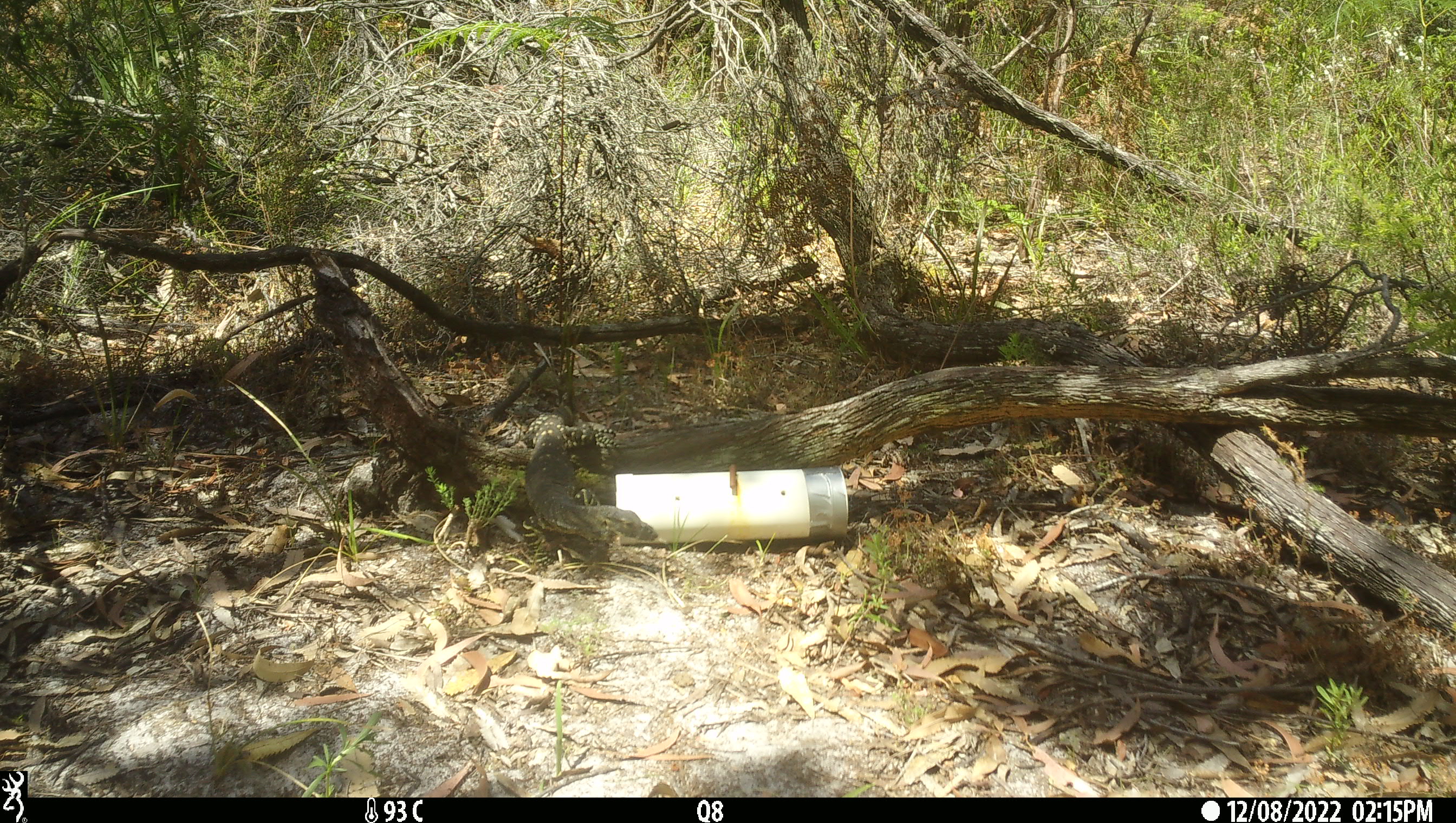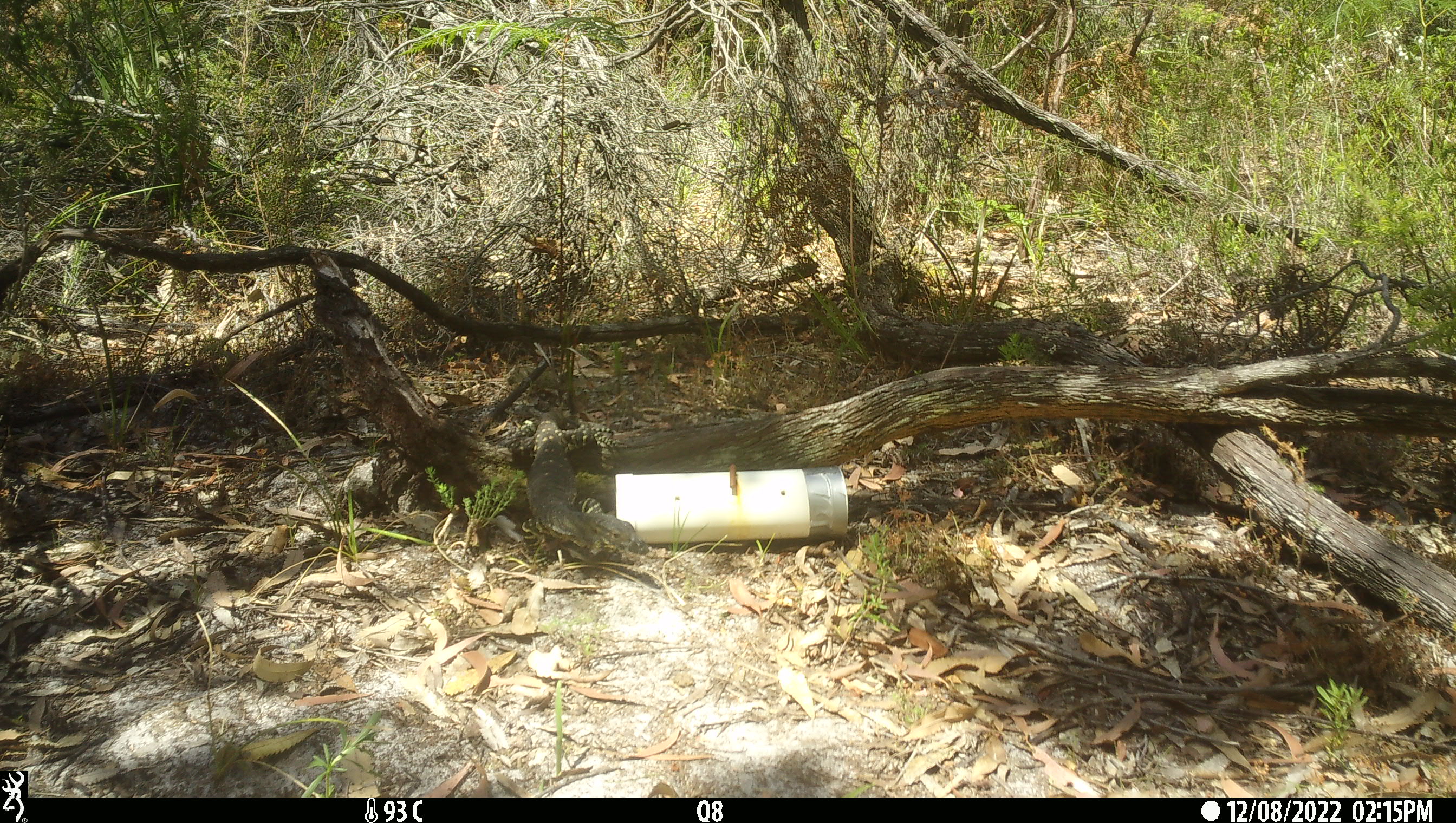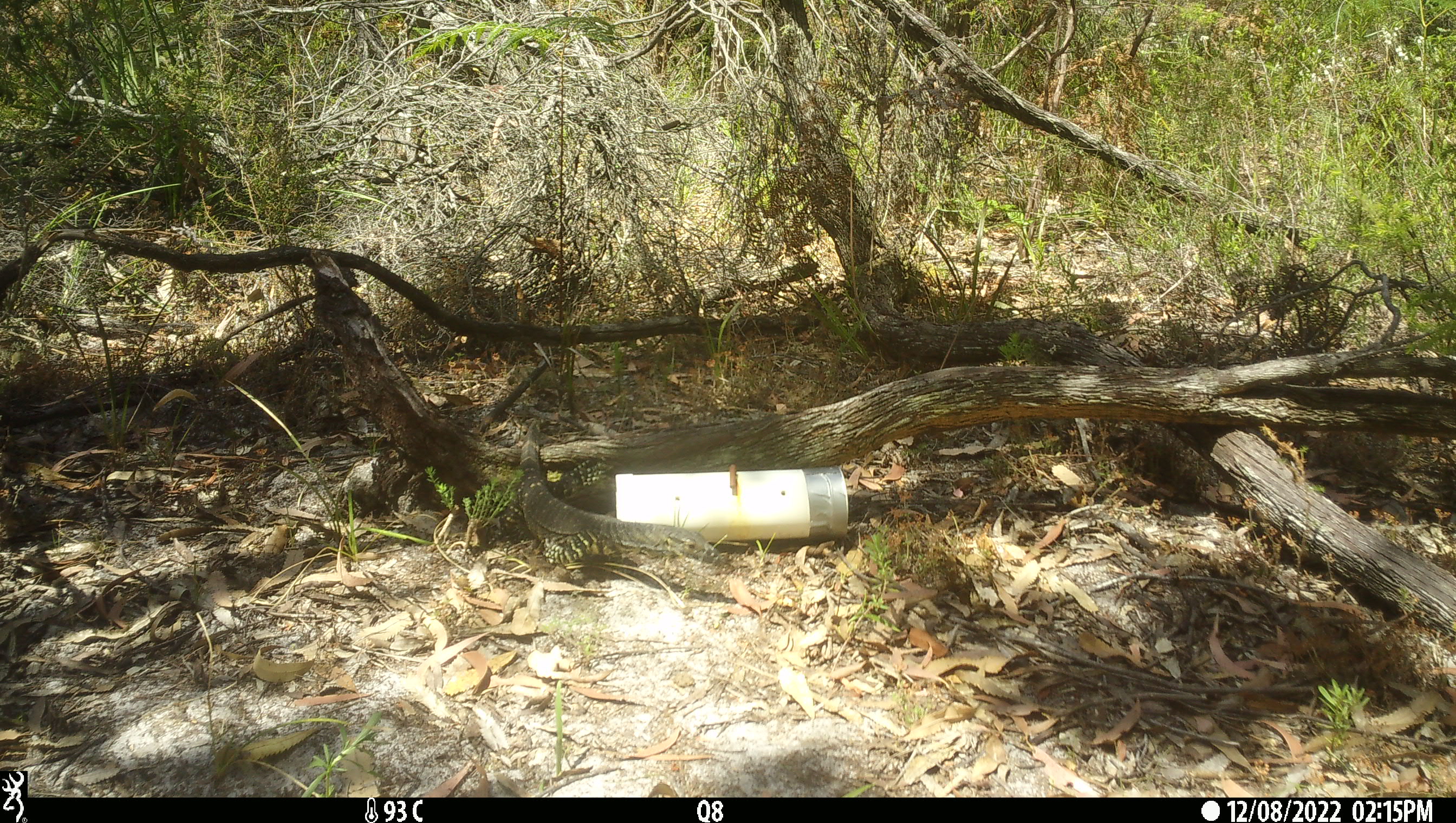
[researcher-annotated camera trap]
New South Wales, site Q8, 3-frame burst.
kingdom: Animalia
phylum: Chordata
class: Reptilia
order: Squamata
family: Varanidae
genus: Varanus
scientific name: Varanus varius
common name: lace monitor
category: goanna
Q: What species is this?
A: Goanna (lace monitor) (Varanus varius).